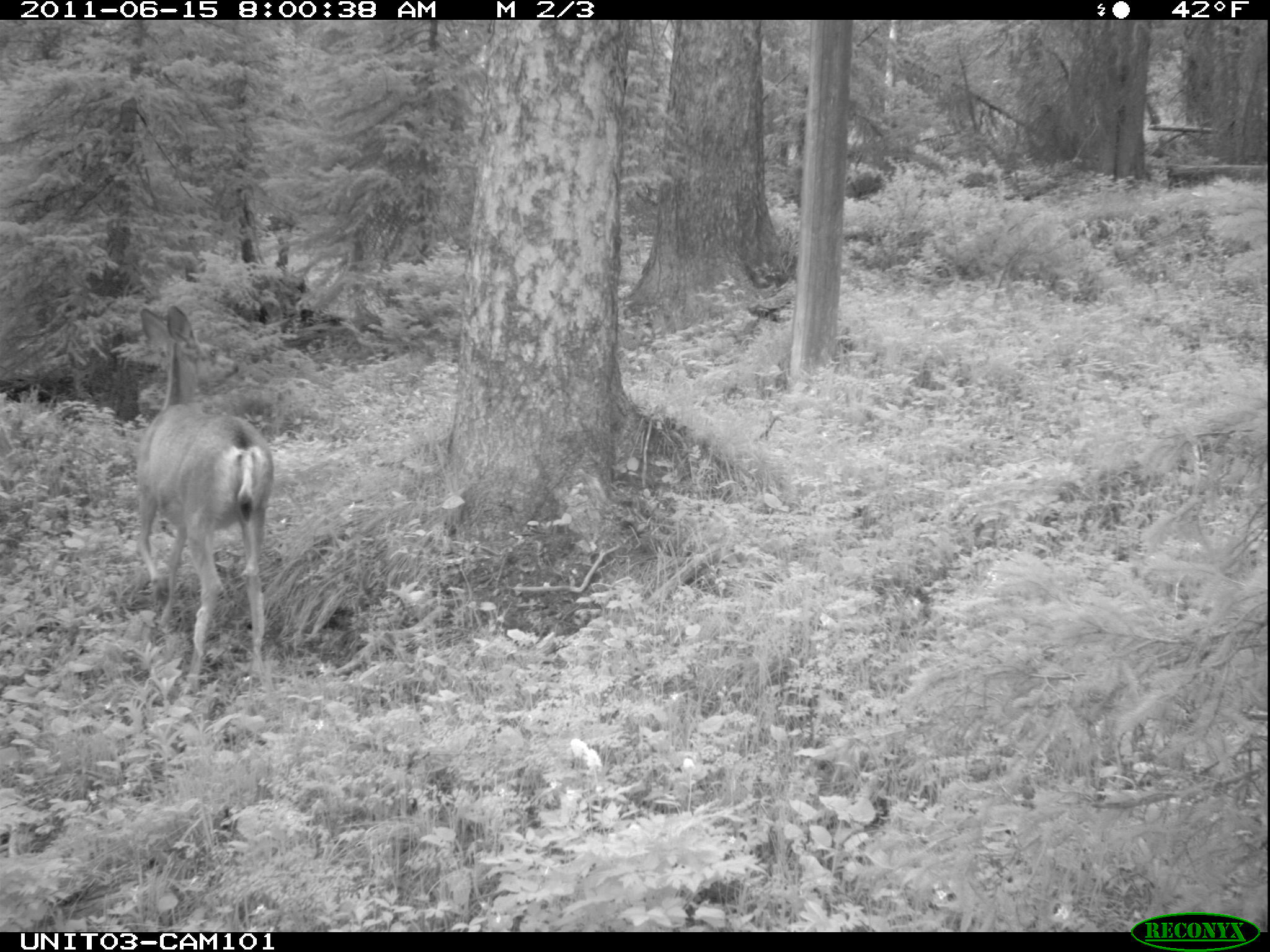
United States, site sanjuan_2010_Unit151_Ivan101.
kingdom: Animalia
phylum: Chordata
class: Mammalia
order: Artiodactyla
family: Cervidae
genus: Odocoileus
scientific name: Odocoileus hemionus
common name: mule deer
Odocoileus hemionus (mule deer).